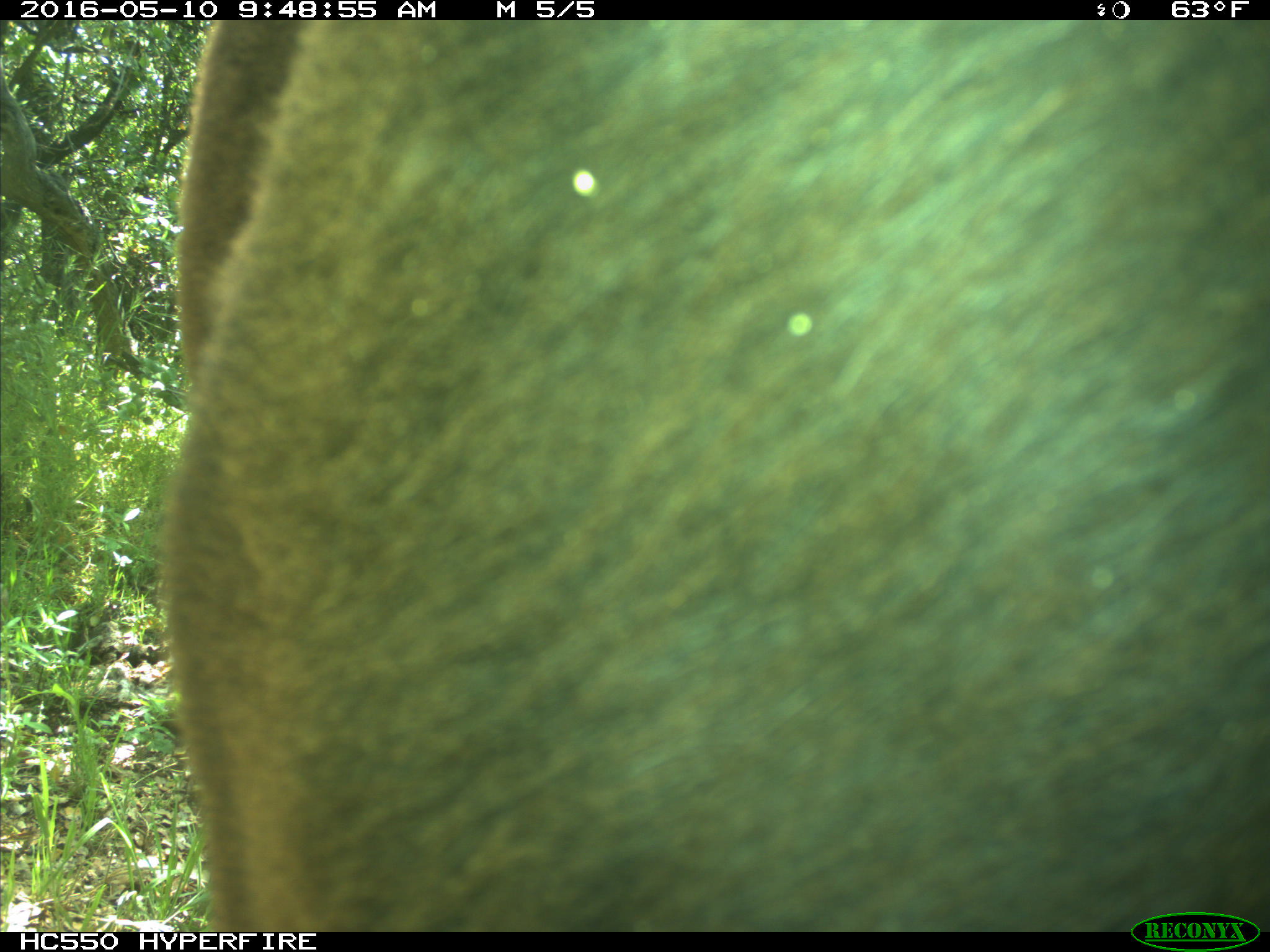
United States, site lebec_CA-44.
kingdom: Animalia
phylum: Chordata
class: Mammalia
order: Artiodactyla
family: Bovidae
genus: Bos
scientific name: Bos taurus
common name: domestic cow